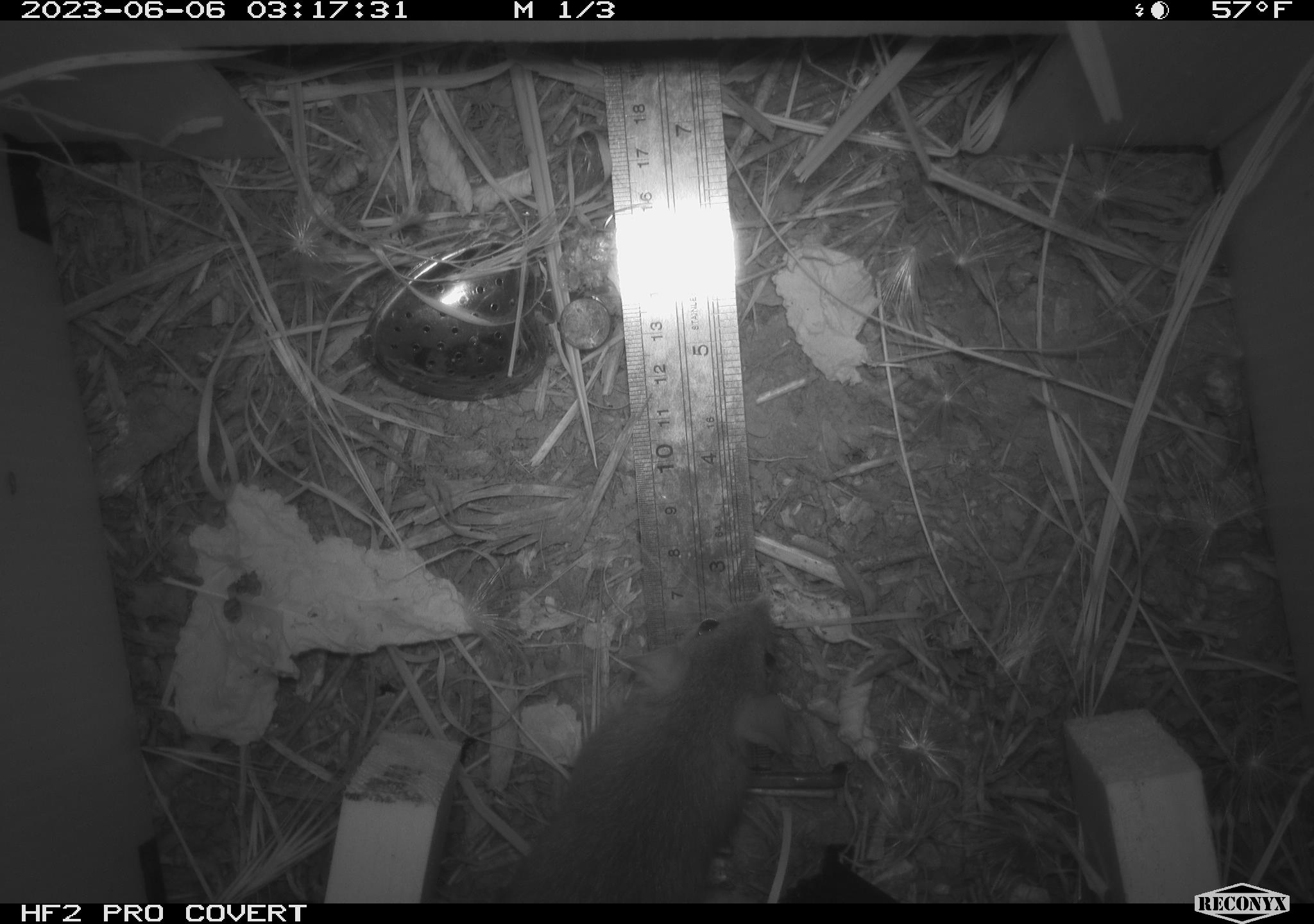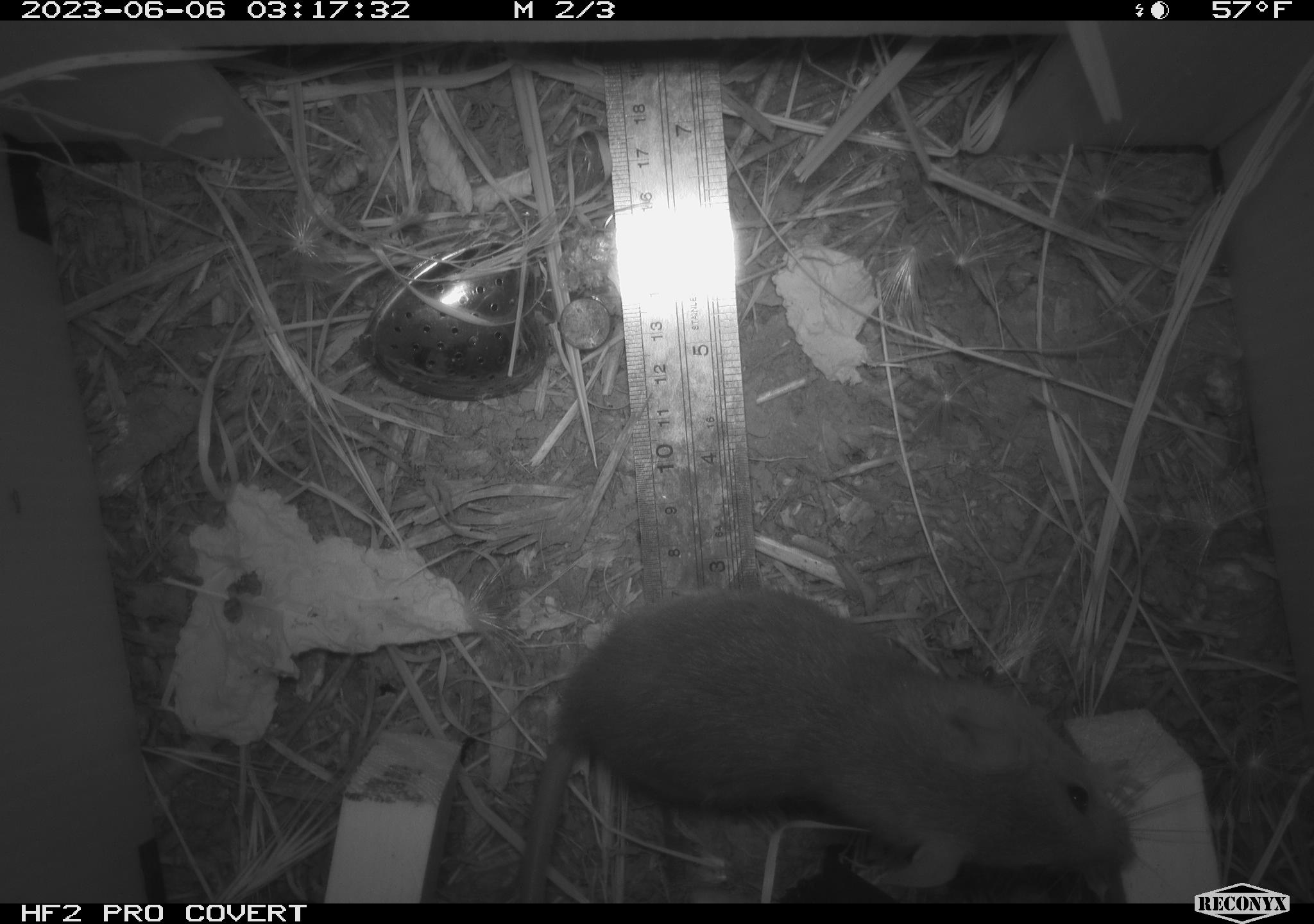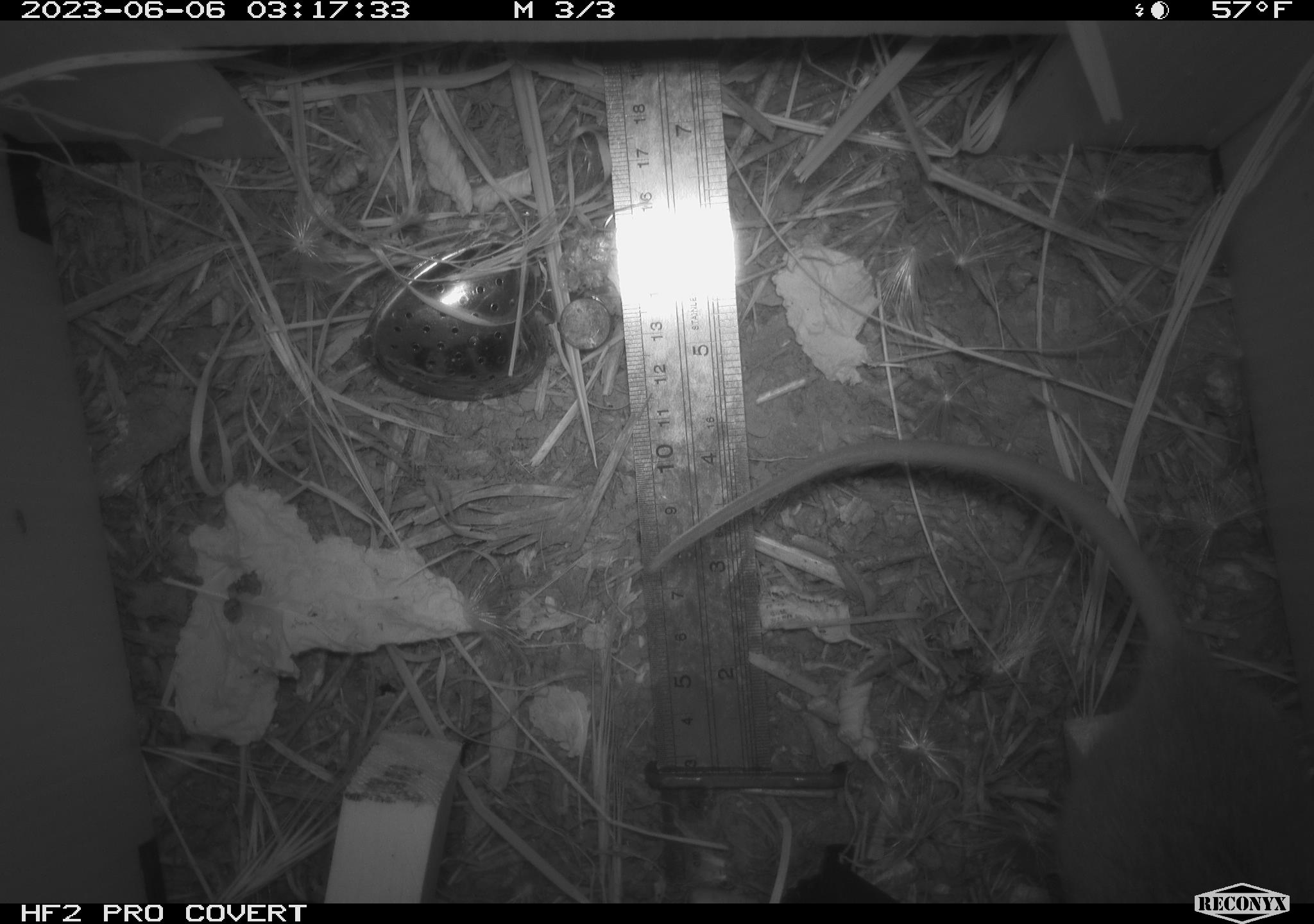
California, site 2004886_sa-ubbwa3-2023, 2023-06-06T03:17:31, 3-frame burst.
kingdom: Animalia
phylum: Chordata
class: Mammalia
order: Rodentia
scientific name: Rodentia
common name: mouse species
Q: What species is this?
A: Mouse species (Rodentia).